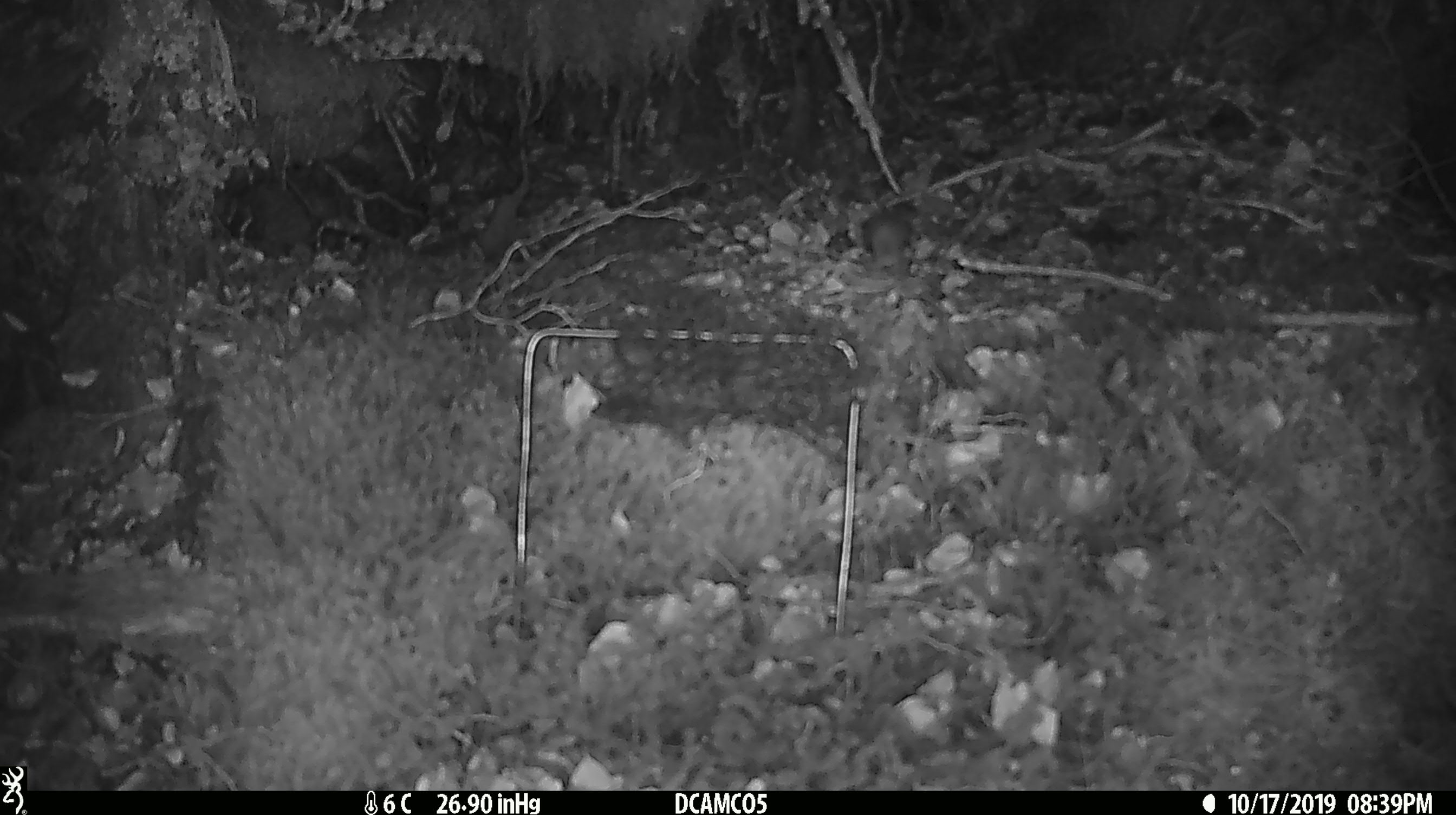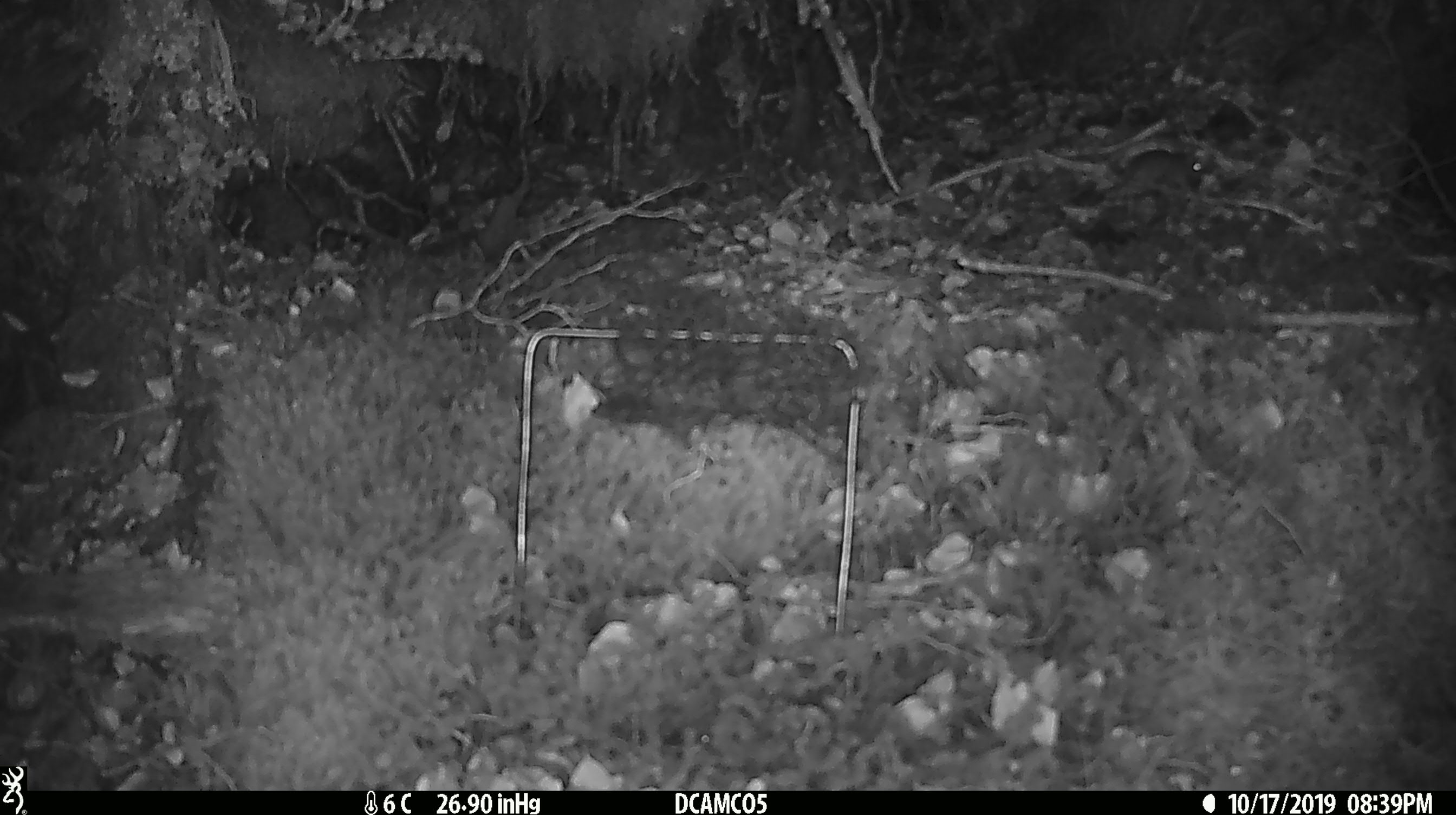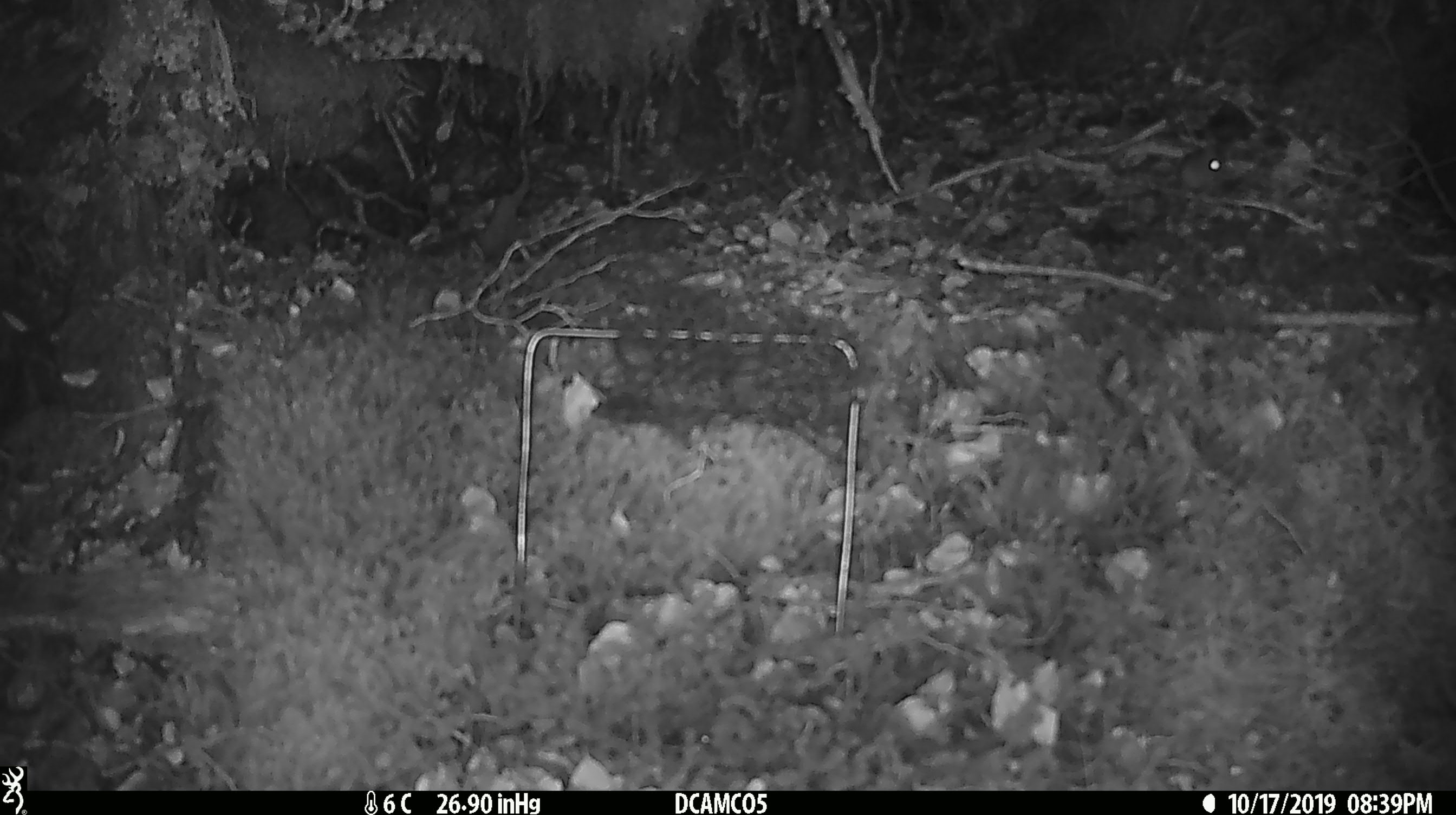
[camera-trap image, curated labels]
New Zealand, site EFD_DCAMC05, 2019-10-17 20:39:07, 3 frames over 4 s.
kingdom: Animalia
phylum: Chordata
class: Mammalia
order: Rodentia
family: Muridae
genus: Mus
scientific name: Mus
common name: mouse